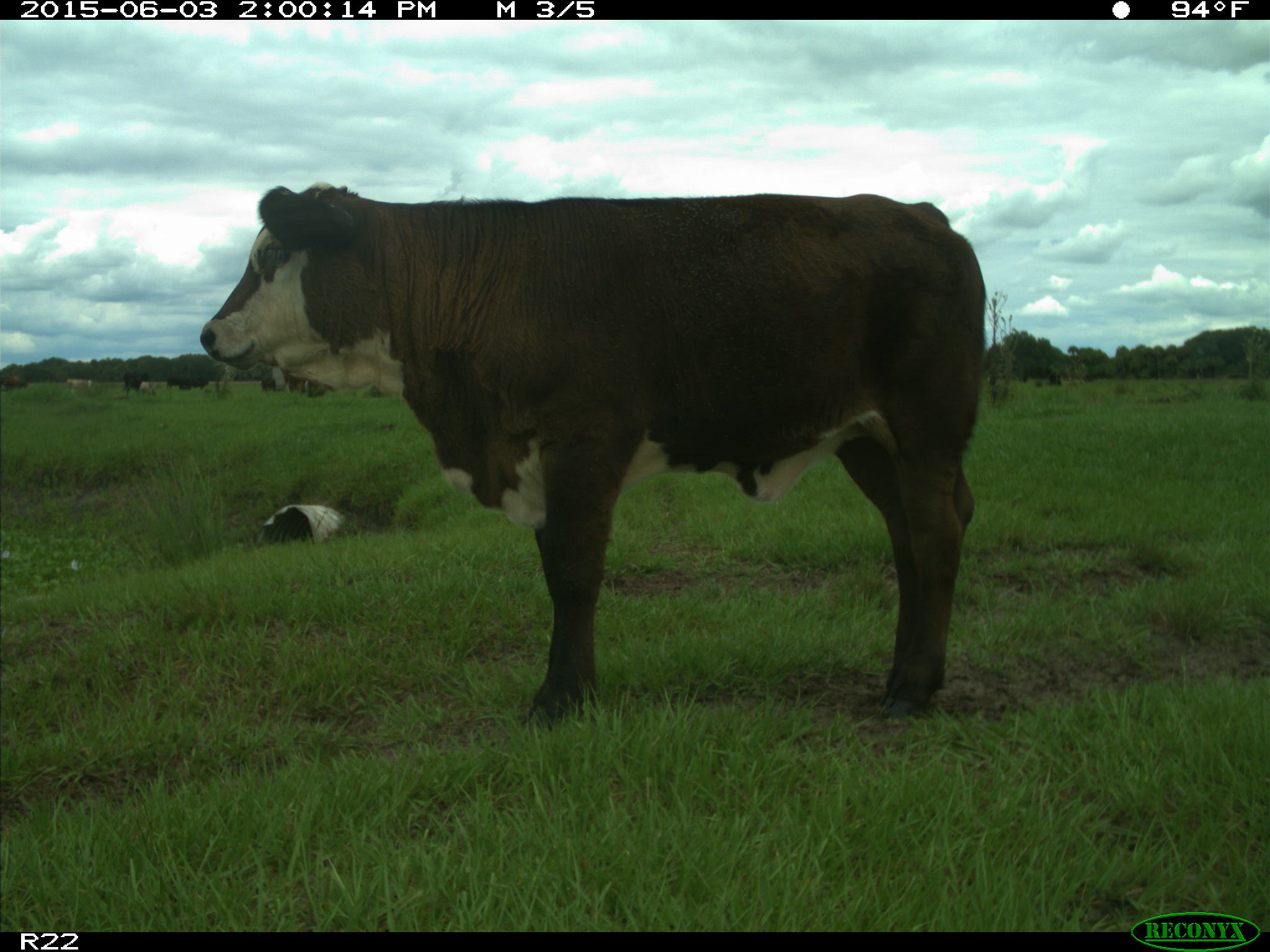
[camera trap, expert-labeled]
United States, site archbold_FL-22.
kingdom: Animalia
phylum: Chordata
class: Mammalia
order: Artiodactyla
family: Bovidae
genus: Bos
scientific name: Bos taurus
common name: domestic cow